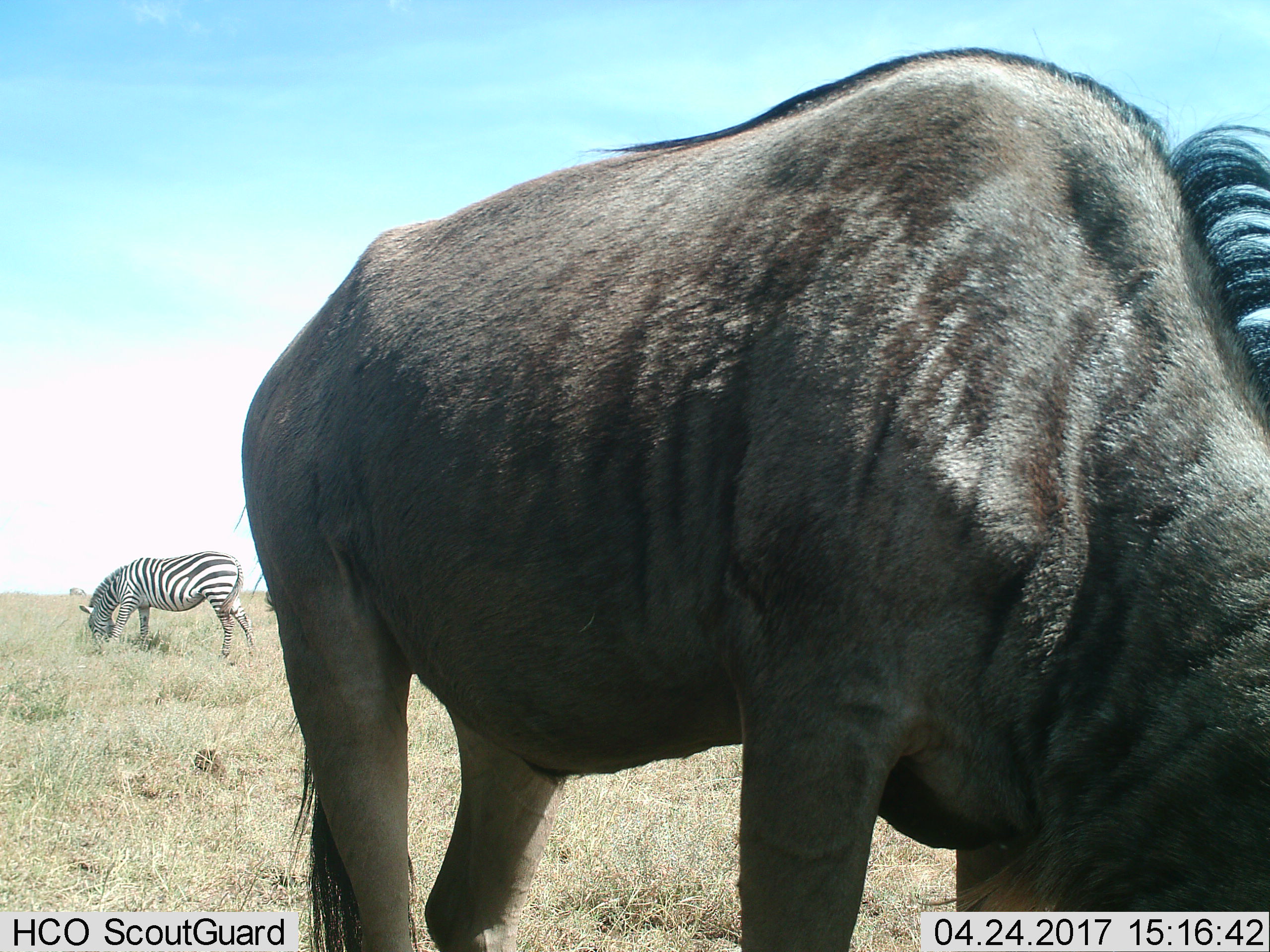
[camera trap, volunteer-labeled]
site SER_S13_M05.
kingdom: Animalia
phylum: Chordata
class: Mammalia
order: Artiodactyla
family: Bovidae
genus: Connochaetes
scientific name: Connochaetes taurinus taurinus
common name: blue wildebeest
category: wildebeestblue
Wildebeestblue (blue wildebeest) (Connochaetes taurinus taurinus), count 1. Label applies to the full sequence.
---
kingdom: Animalia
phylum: Chordata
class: Mammalia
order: Perissodactyla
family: Equidae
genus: Equus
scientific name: Equus quagga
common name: plains zebra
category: zebraplains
Zebraplains (plains zebra) (Equus quagga), count 1. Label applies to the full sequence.